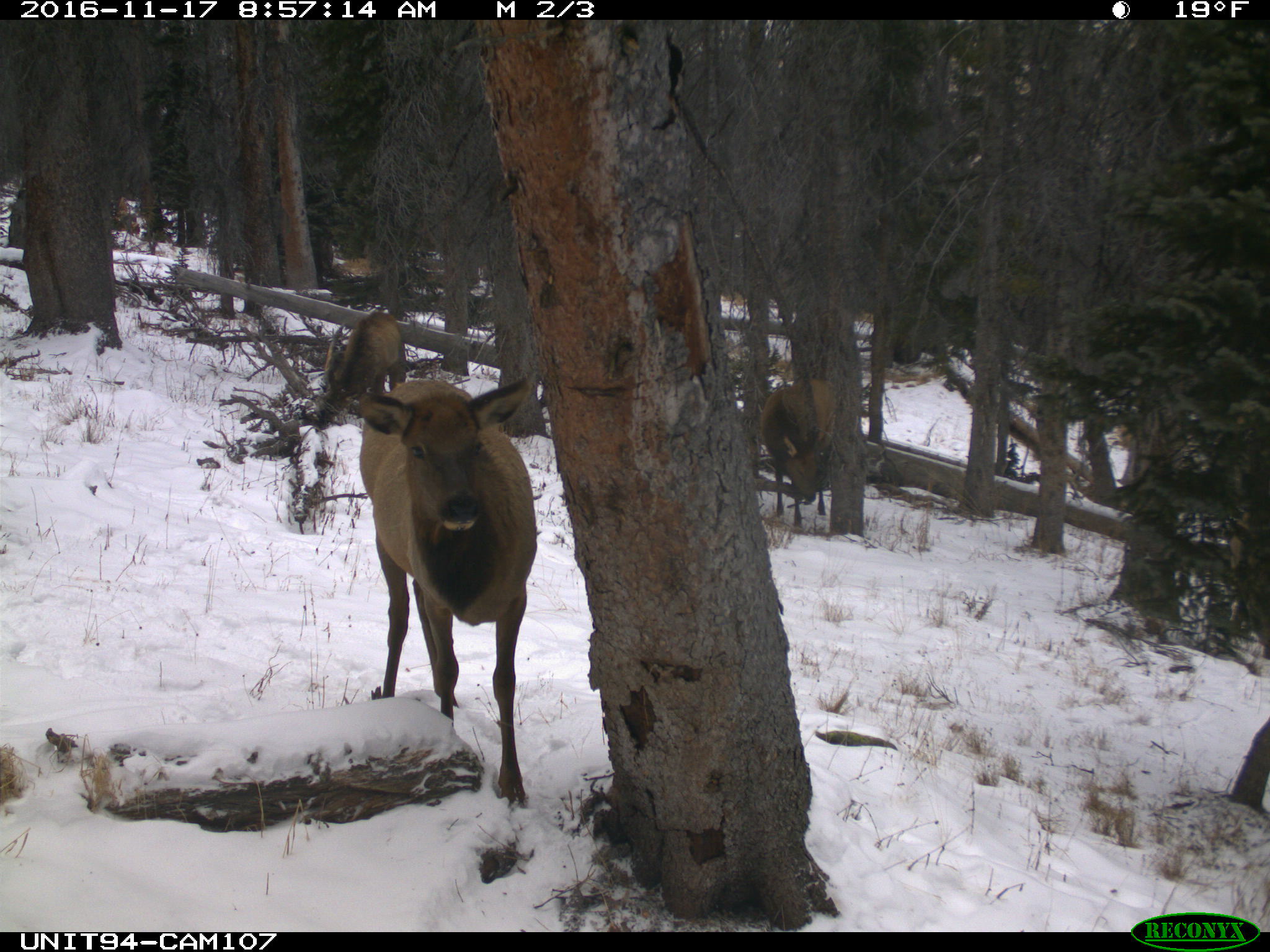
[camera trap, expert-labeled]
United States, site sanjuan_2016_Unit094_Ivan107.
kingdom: Animalia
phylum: Chordata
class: Mammalia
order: Artiodactyla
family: Cervidae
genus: Cervus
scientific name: Cervus elaphus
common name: red deer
Cervus elaphus (red deer).